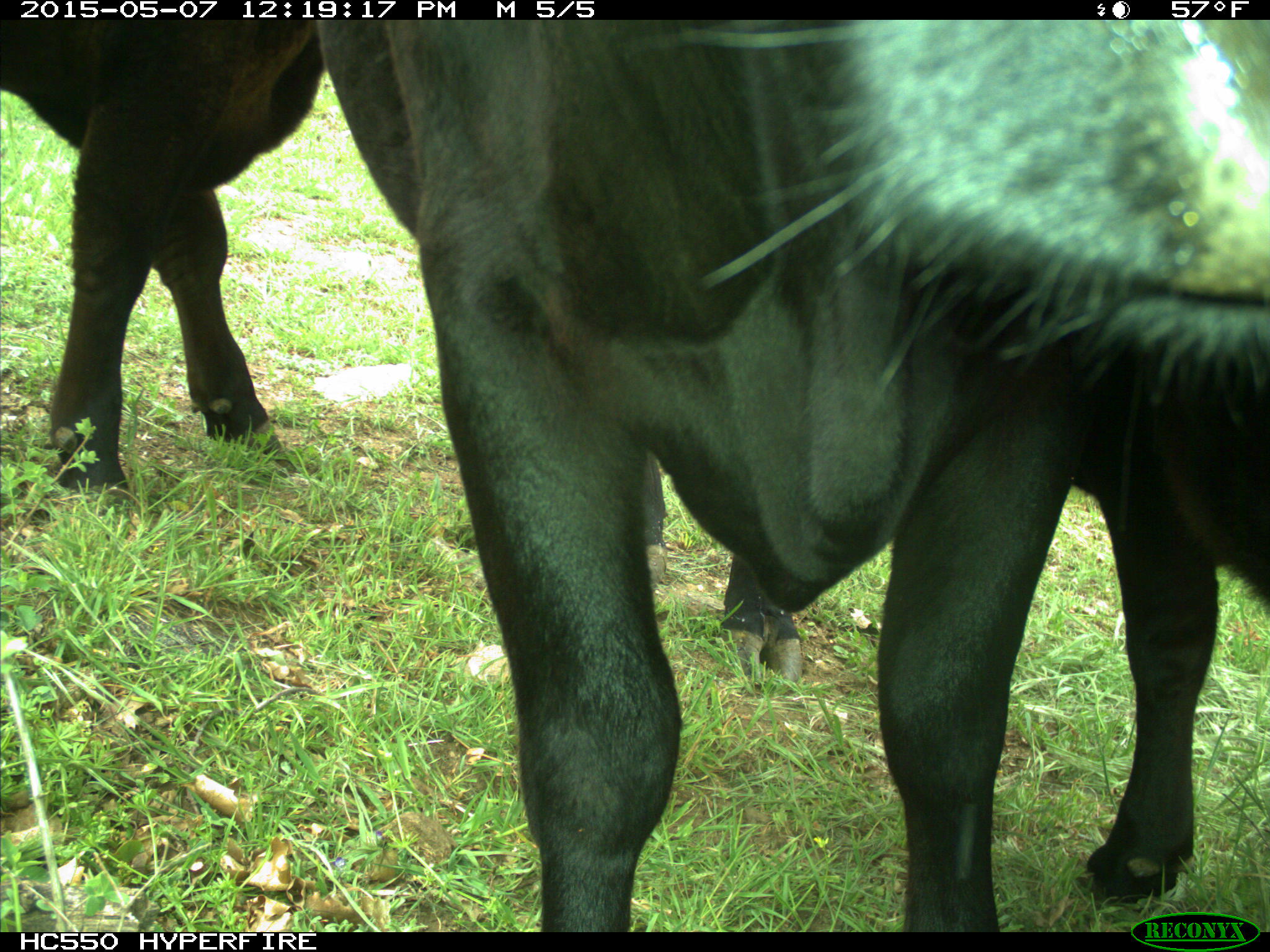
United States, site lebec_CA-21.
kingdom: Animalia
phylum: Chordata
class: Mammalia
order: Artiodactyla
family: Bovidae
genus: Bos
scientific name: Bos taurus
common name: domestic cow